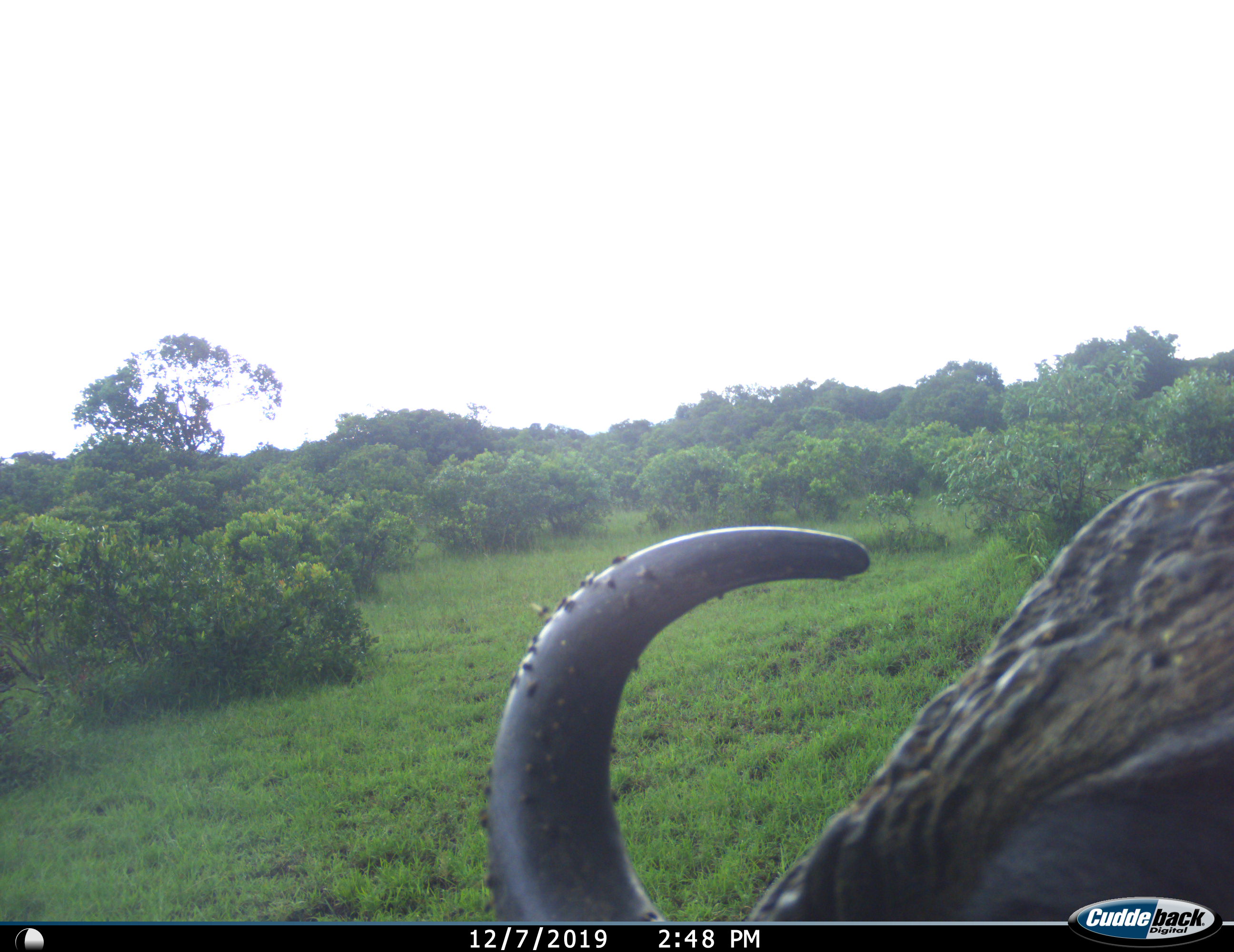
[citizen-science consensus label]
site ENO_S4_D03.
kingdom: Animalia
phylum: Chordata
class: Mammalia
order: Artiodactyla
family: Bovidae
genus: Syncerus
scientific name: Syncerus caffer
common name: african buffalo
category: buffalo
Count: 1.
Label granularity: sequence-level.